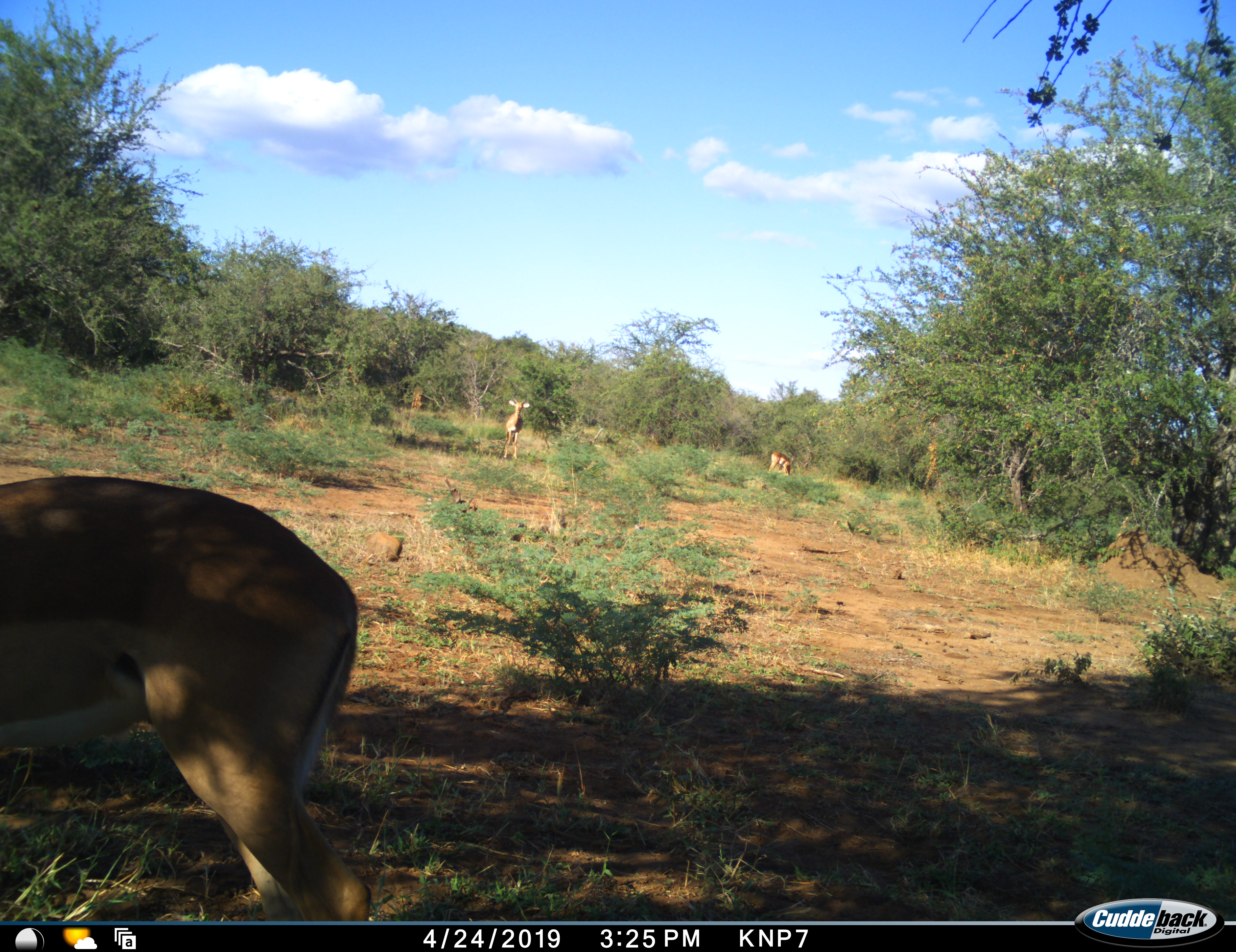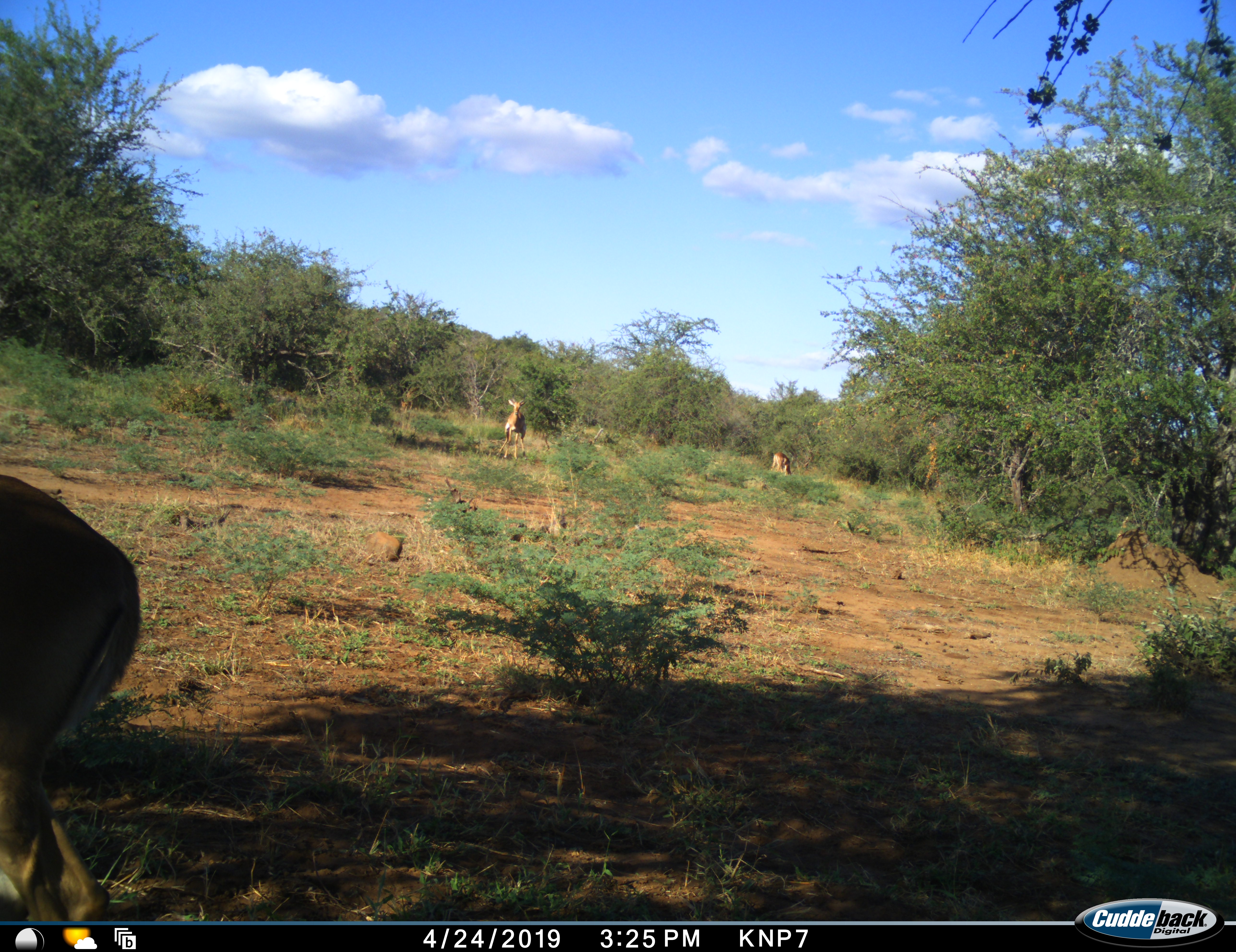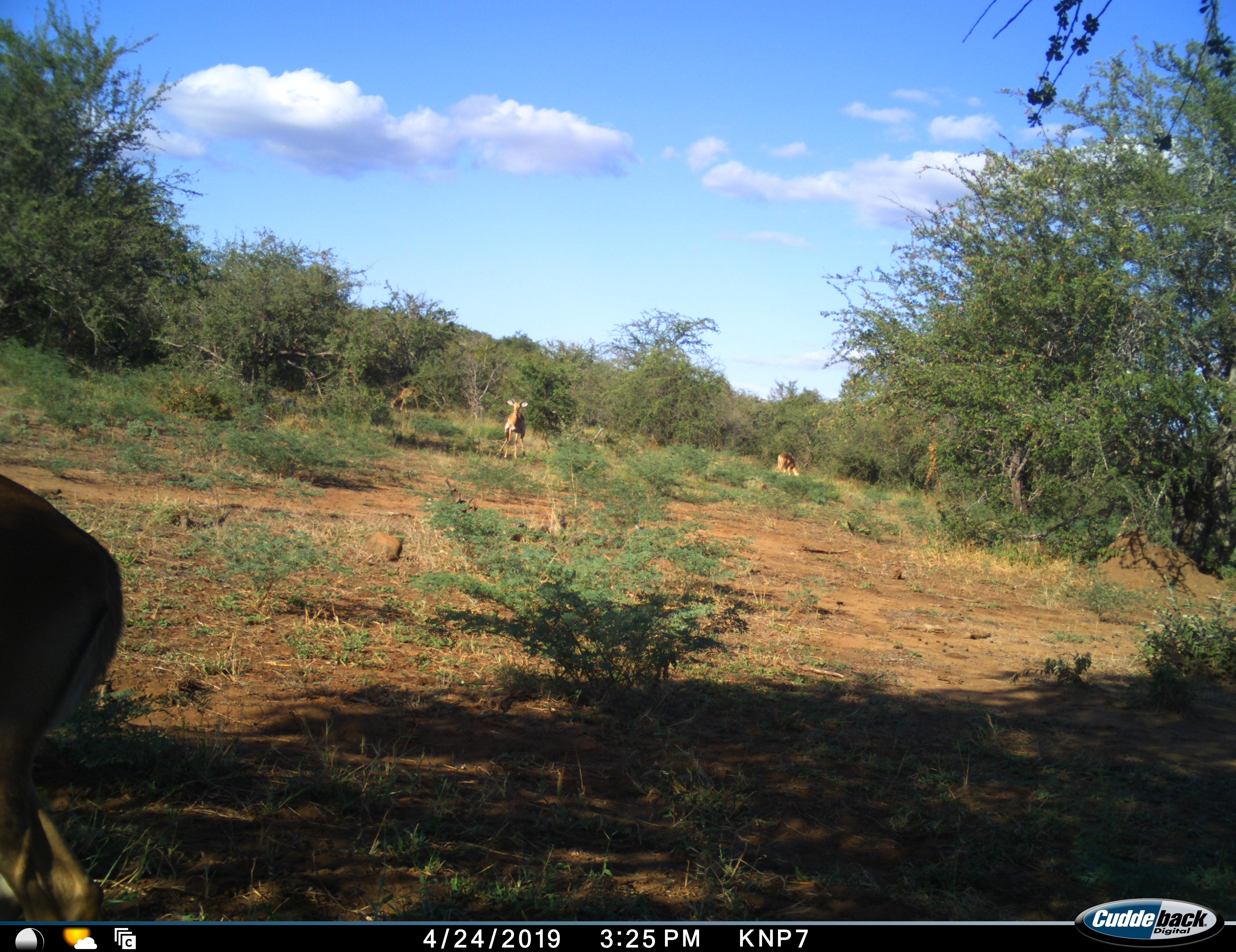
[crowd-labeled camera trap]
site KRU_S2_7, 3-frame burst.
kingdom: Animalia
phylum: Chordata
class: Mammalia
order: Artiodactyla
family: Bovidae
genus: Aepyceros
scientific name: Aepyceros melampus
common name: impala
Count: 4.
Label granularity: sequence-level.